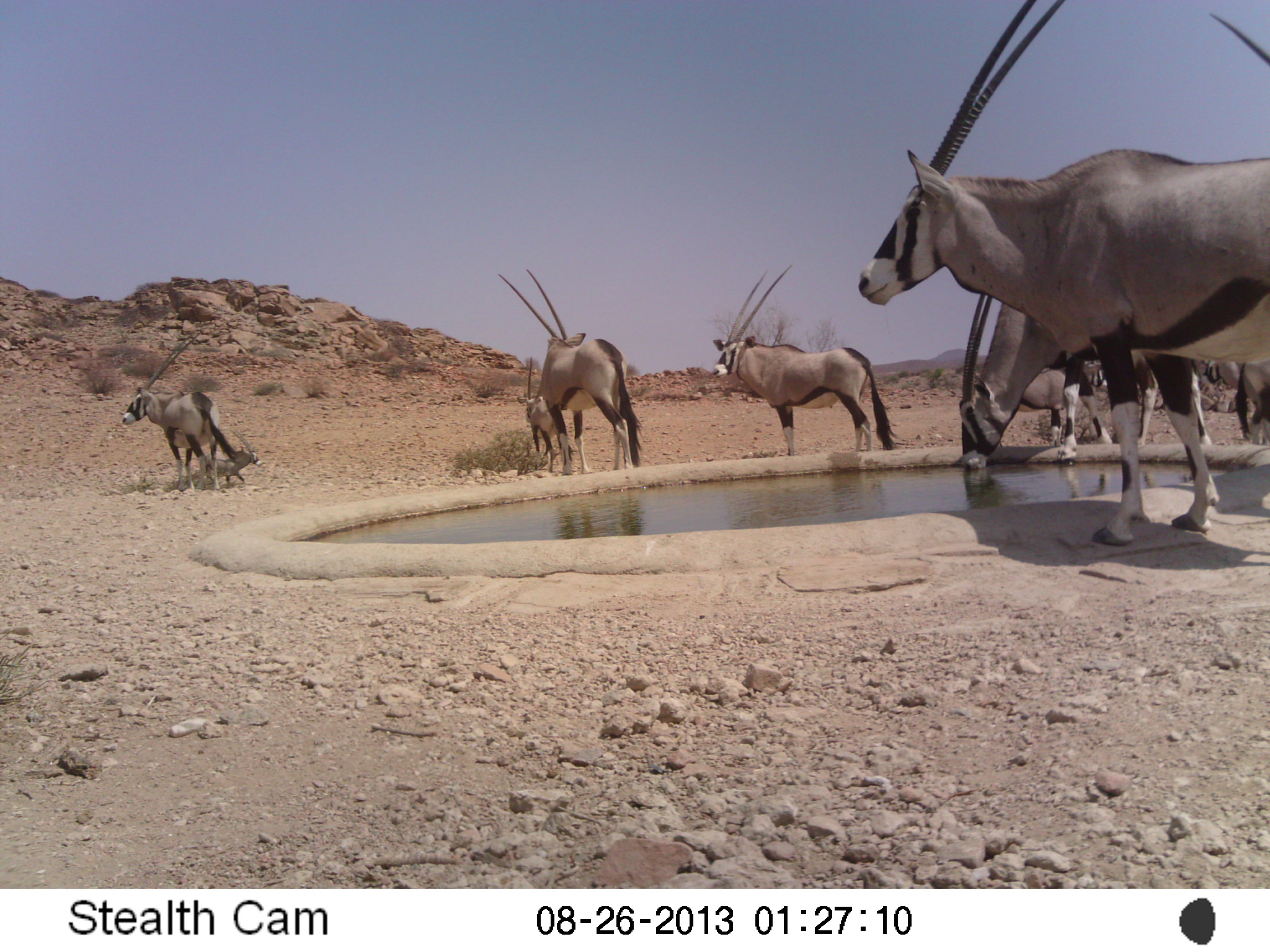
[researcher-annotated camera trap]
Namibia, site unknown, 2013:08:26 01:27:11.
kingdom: Animalia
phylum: Chordata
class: Mammalia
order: Artiodactyla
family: Bovidae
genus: Oryx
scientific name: Oryx gazella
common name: gemsbok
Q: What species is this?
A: Oryx gazella (gemsbok).